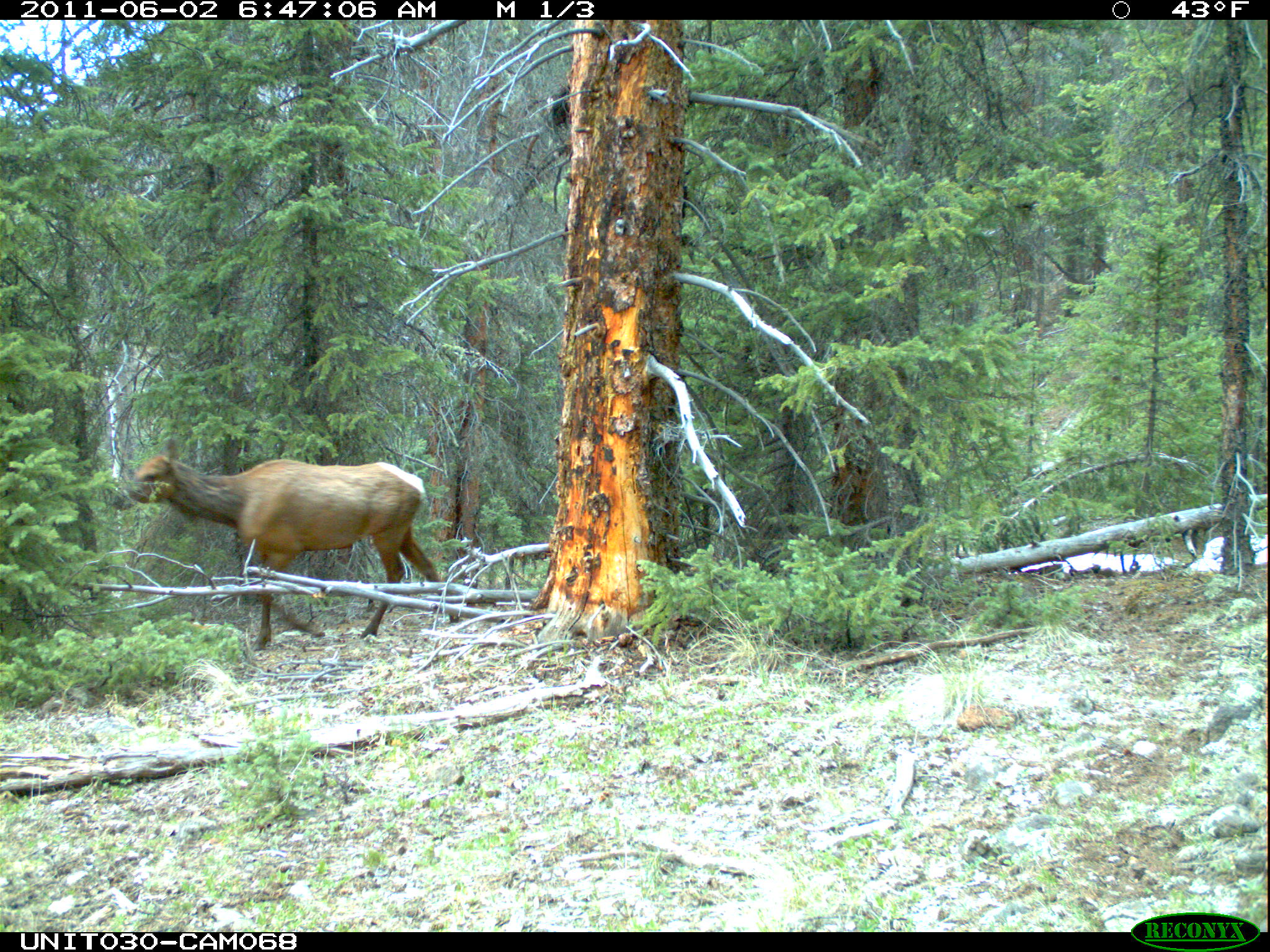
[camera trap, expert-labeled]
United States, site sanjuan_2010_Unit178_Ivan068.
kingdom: Animalia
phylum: Chordata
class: Mammalia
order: Artiodactyla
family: Cervidae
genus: Cervus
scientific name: Cervus elaphus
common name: red deer